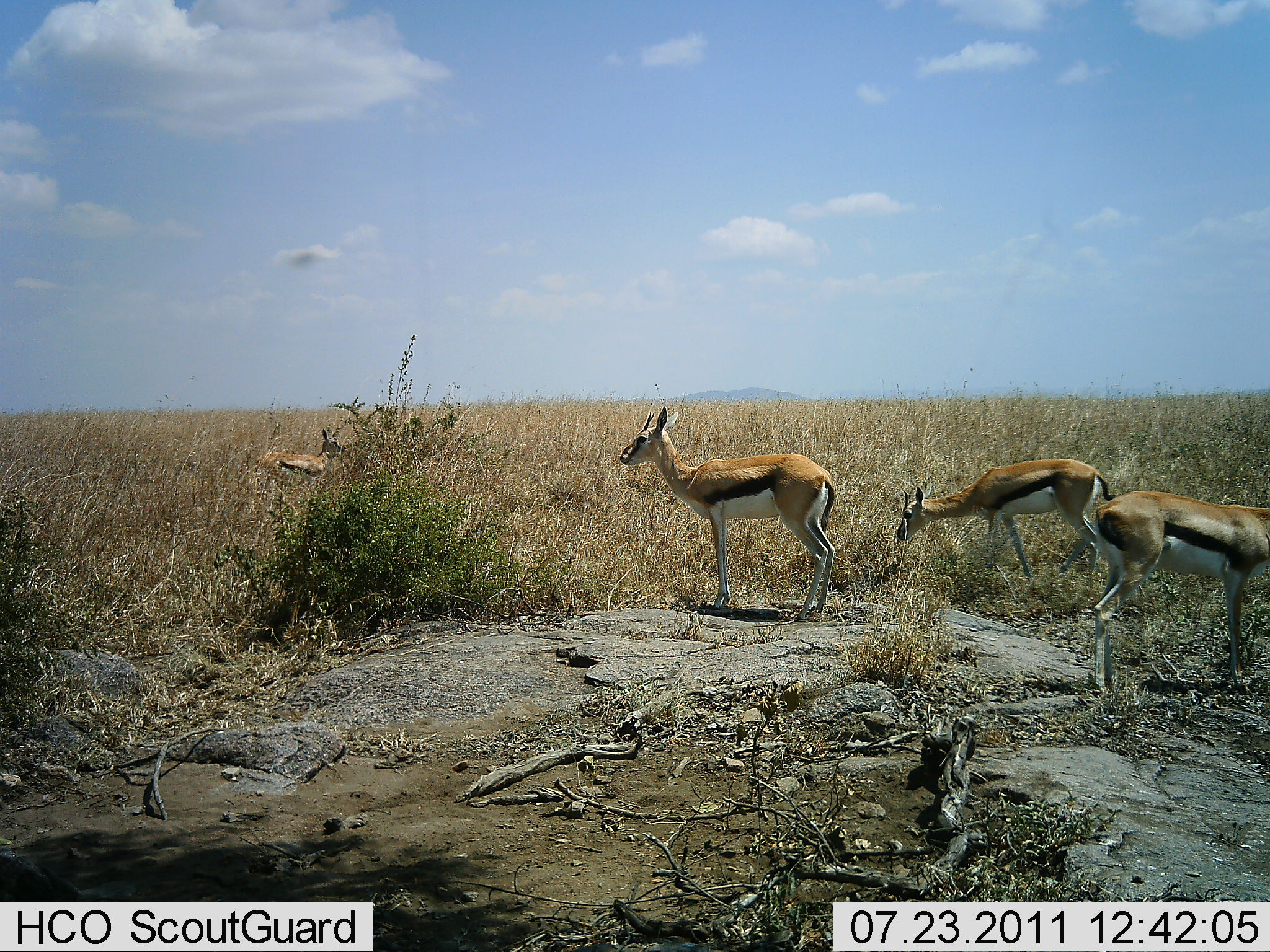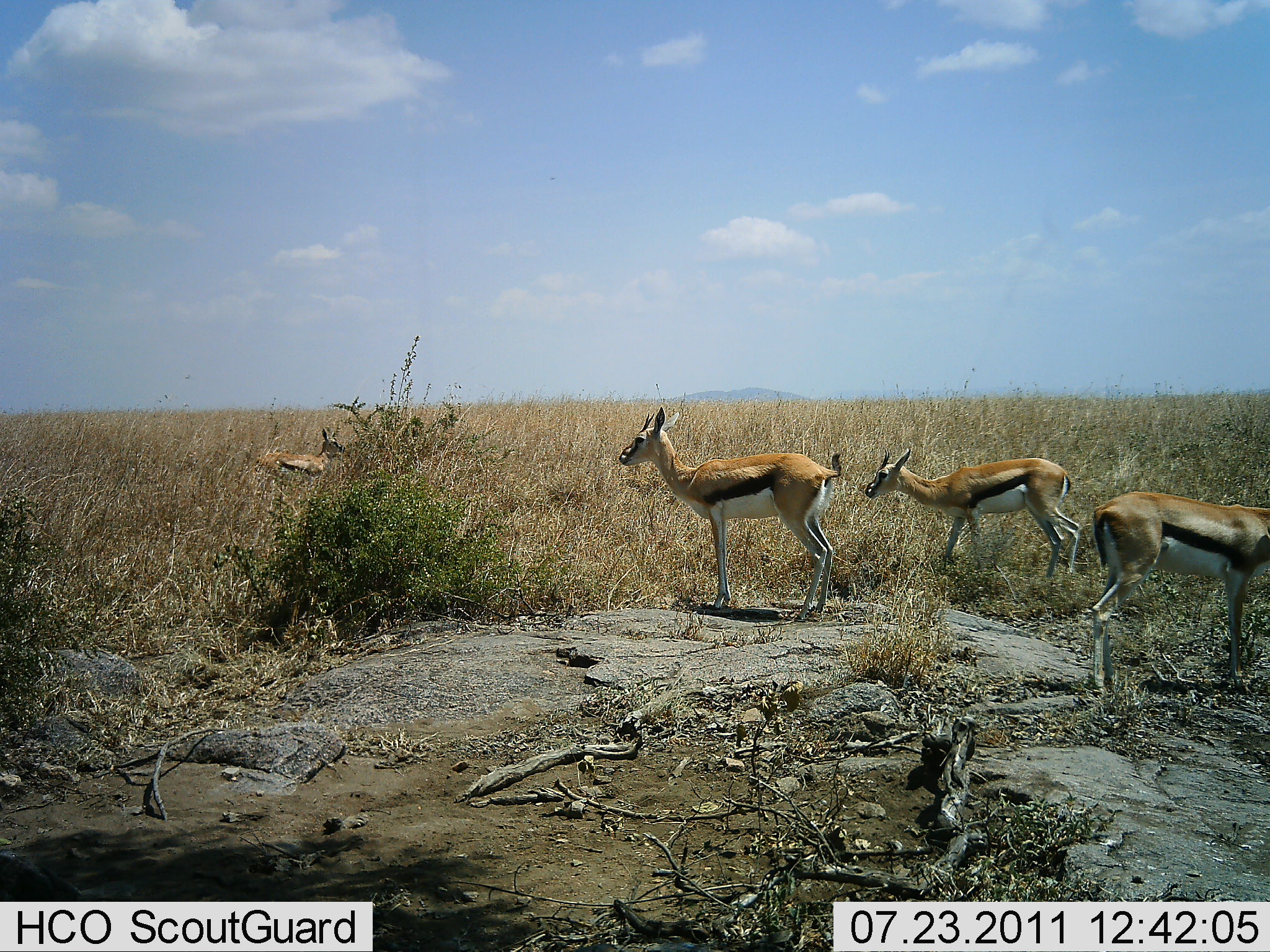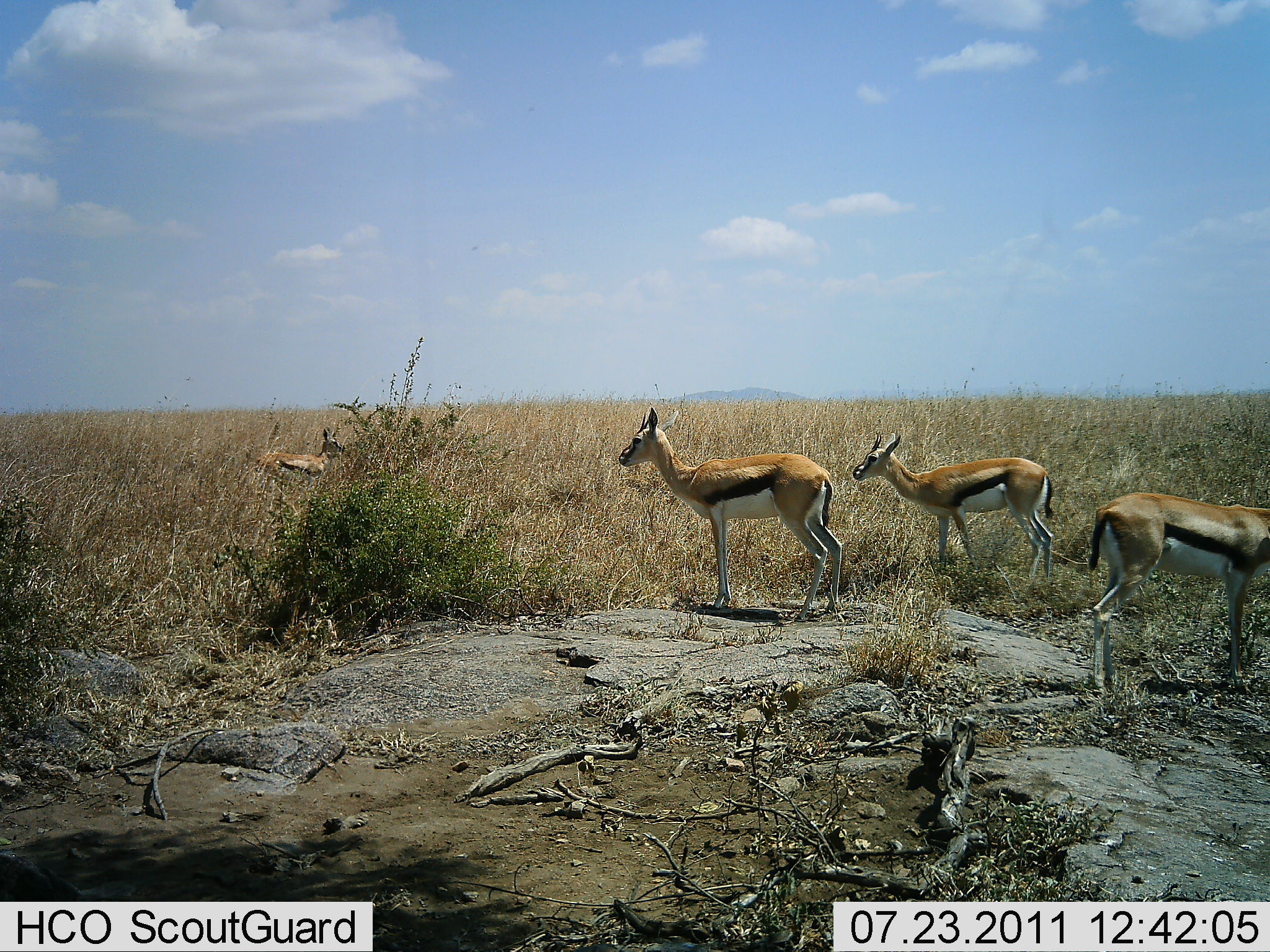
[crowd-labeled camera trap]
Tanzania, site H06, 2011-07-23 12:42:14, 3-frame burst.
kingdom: Animalia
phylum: Chordata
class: Mammalia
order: Artiodactyla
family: Bovidae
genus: Eudorcas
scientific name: Eudorcas thomsonii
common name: thomson's gazelle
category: gazellethomsons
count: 4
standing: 100%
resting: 9%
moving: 9%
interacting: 0%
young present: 9%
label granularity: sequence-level